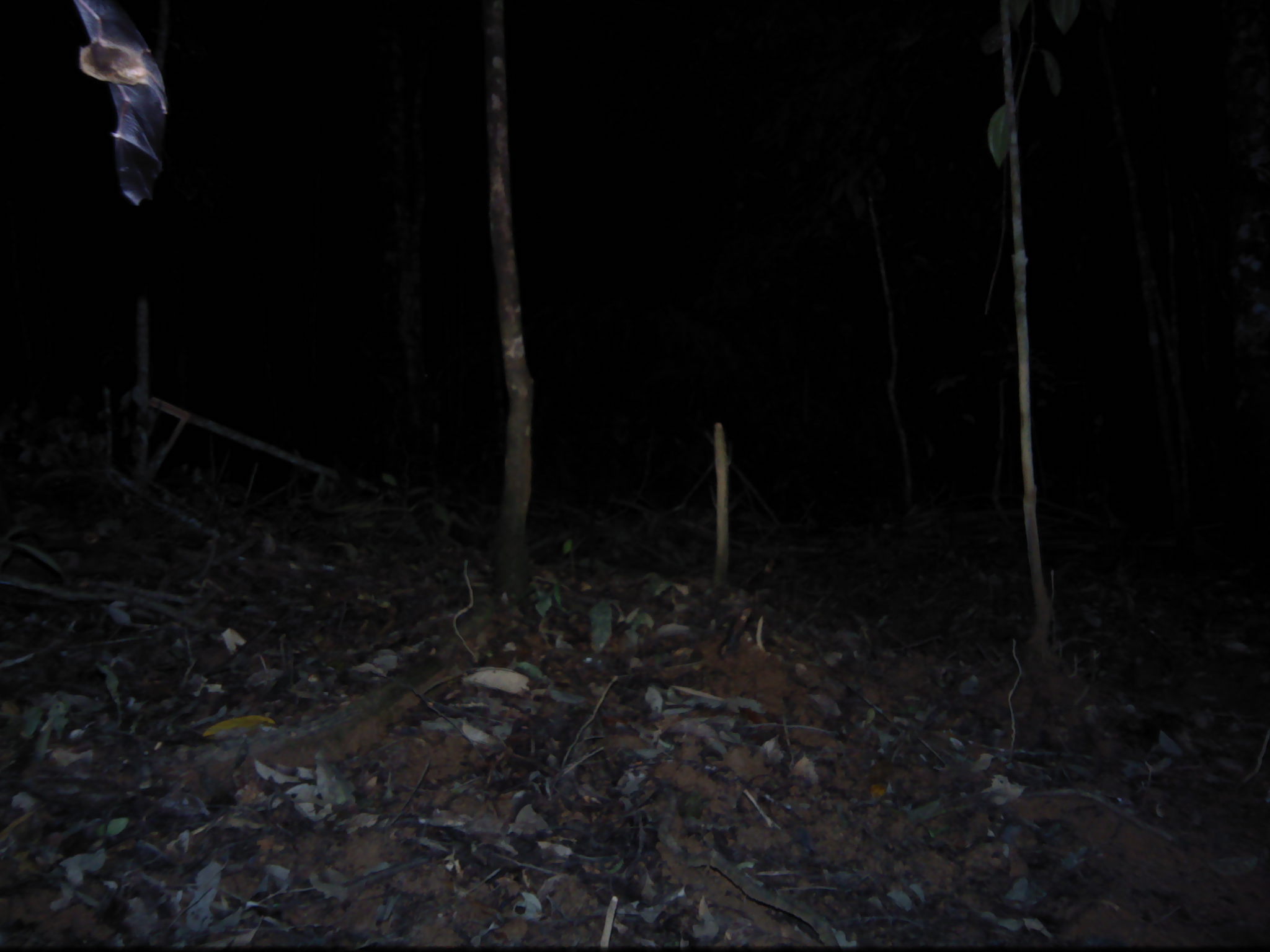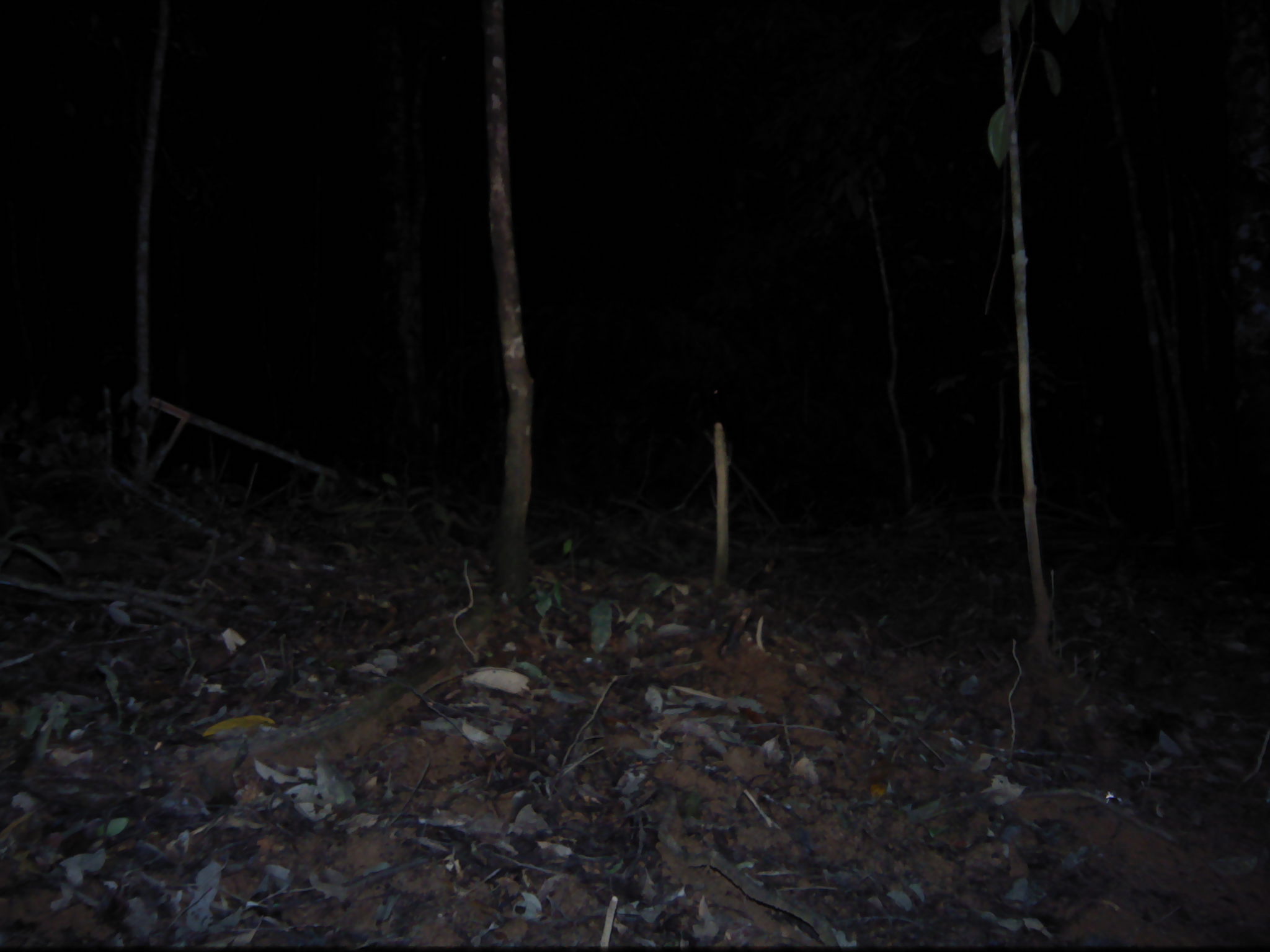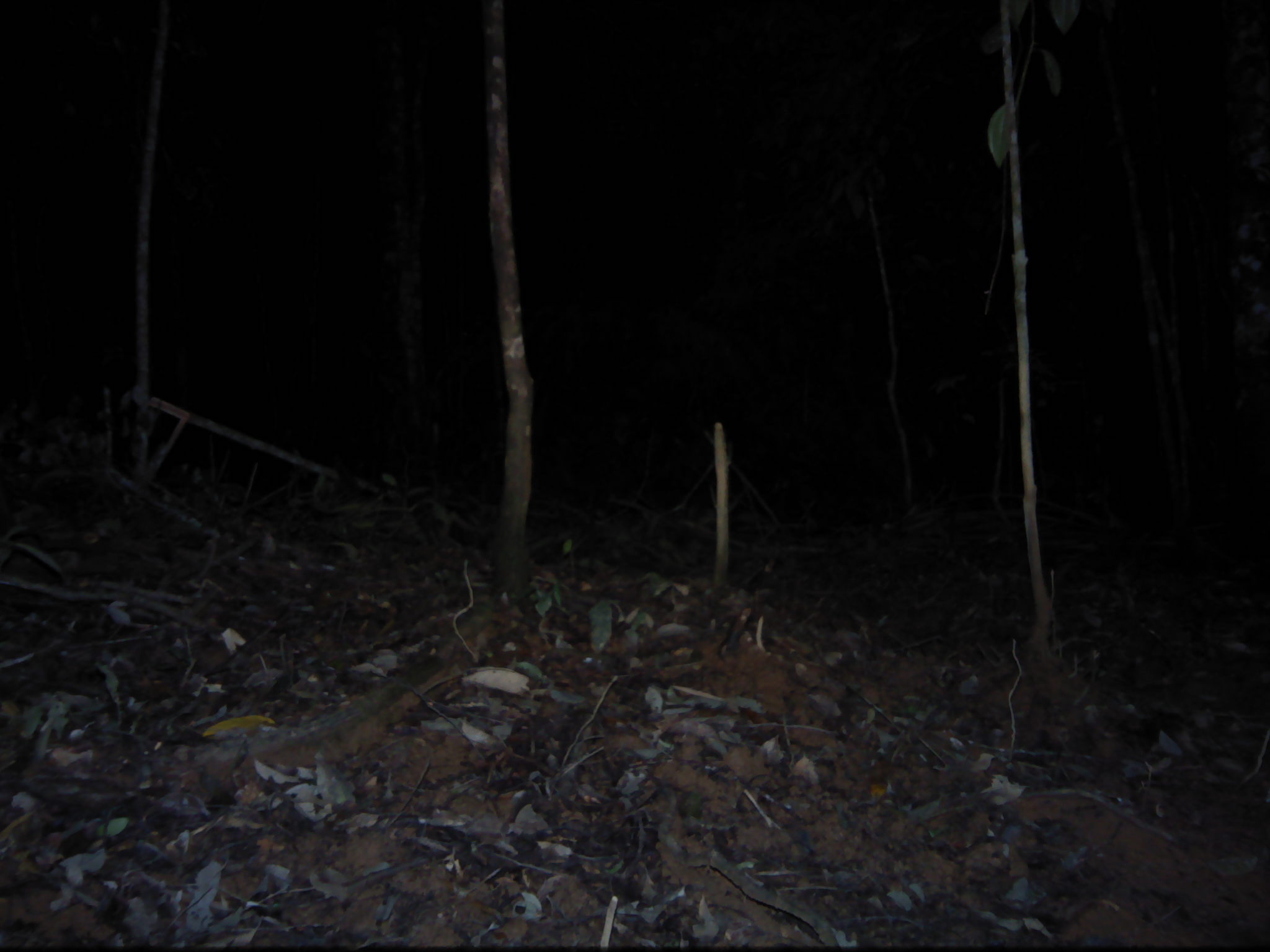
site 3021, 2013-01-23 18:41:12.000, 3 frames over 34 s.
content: unidentified animal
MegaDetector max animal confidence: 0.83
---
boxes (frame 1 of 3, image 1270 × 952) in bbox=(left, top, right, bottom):
unknown: bbox=(72, 0, 168, 205)